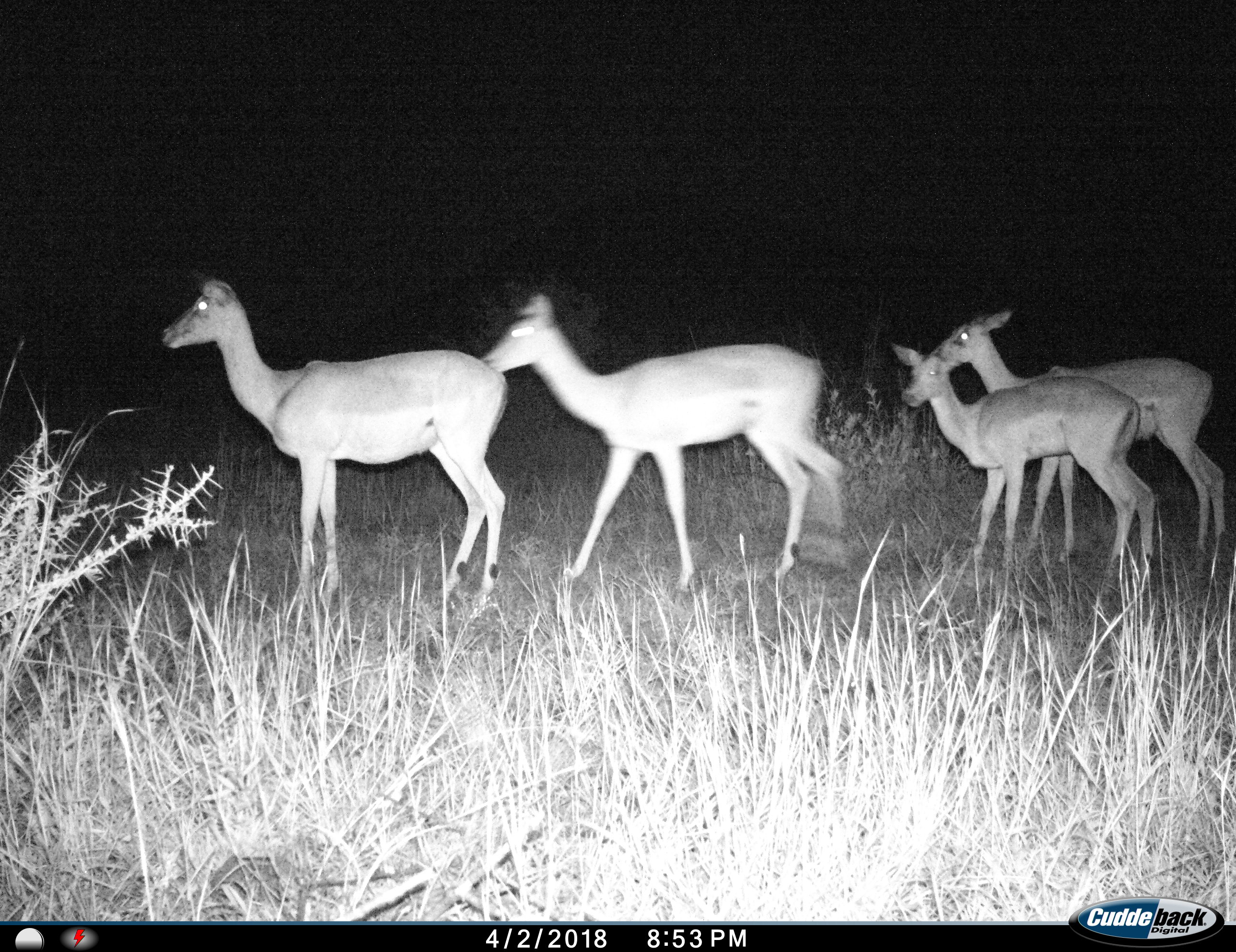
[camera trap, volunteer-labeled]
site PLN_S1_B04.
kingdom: Animalia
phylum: Chordata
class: Mammalia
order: Artiodactyla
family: Bovidae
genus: Aepyceros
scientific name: Aepyceros melampus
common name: impala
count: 4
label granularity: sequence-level